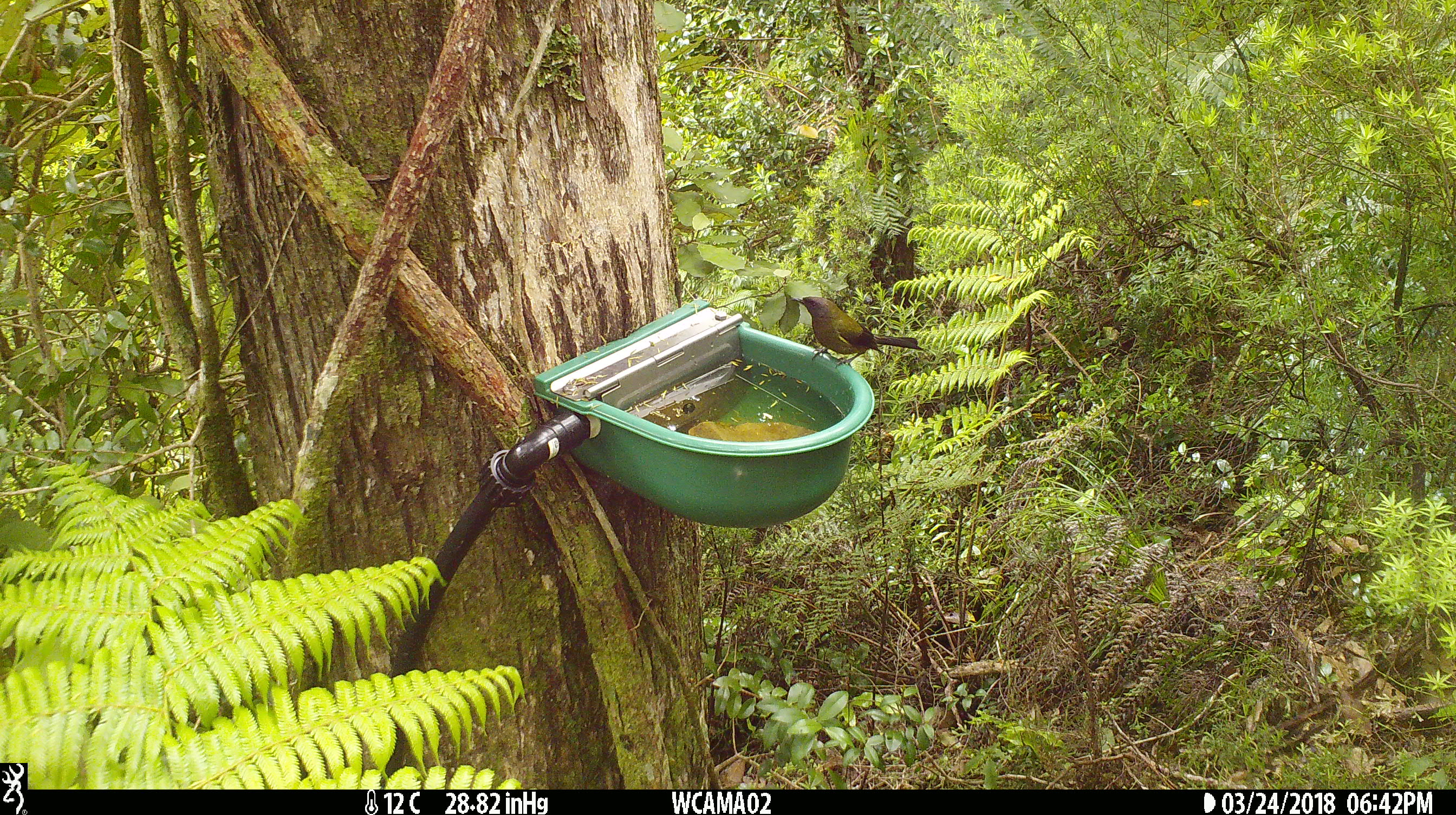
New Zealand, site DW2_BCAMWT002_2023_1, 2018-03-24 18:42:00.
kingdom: Animalia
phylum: Chordata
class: Aves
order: Passeriformes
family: Meliphagidae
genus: Anthornis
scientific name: Anthornis melanura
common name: new zealand bellbird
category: bellbird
Bellbird (new zealand bellbird) (Anthornis melanura).